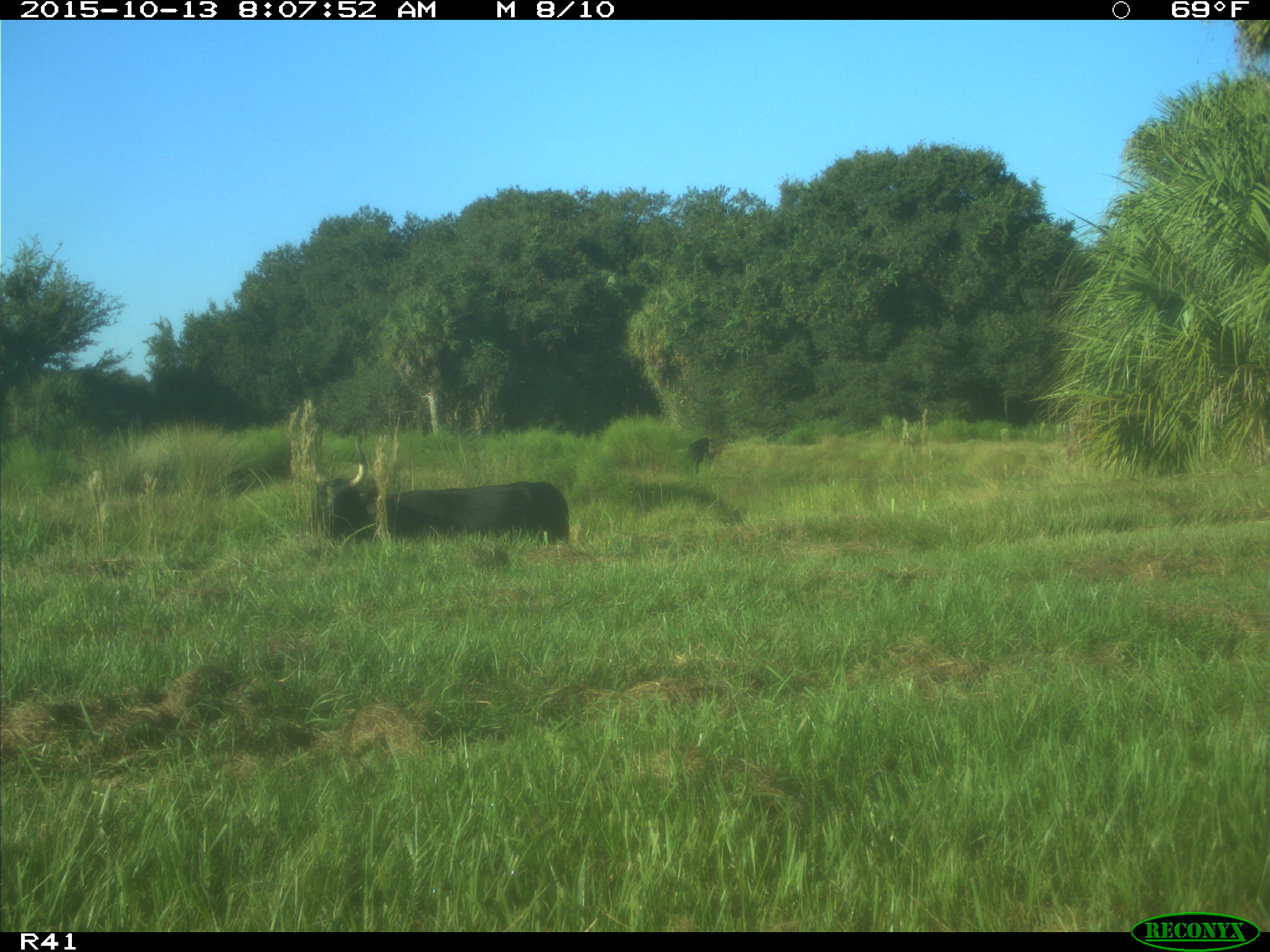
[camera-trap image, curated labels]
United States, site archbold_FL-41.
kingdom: Animalia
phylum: Chordata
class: Mammalia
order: Artiodactyla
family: Bovidae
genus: Bos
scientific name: Bos taurus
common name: domestic cow